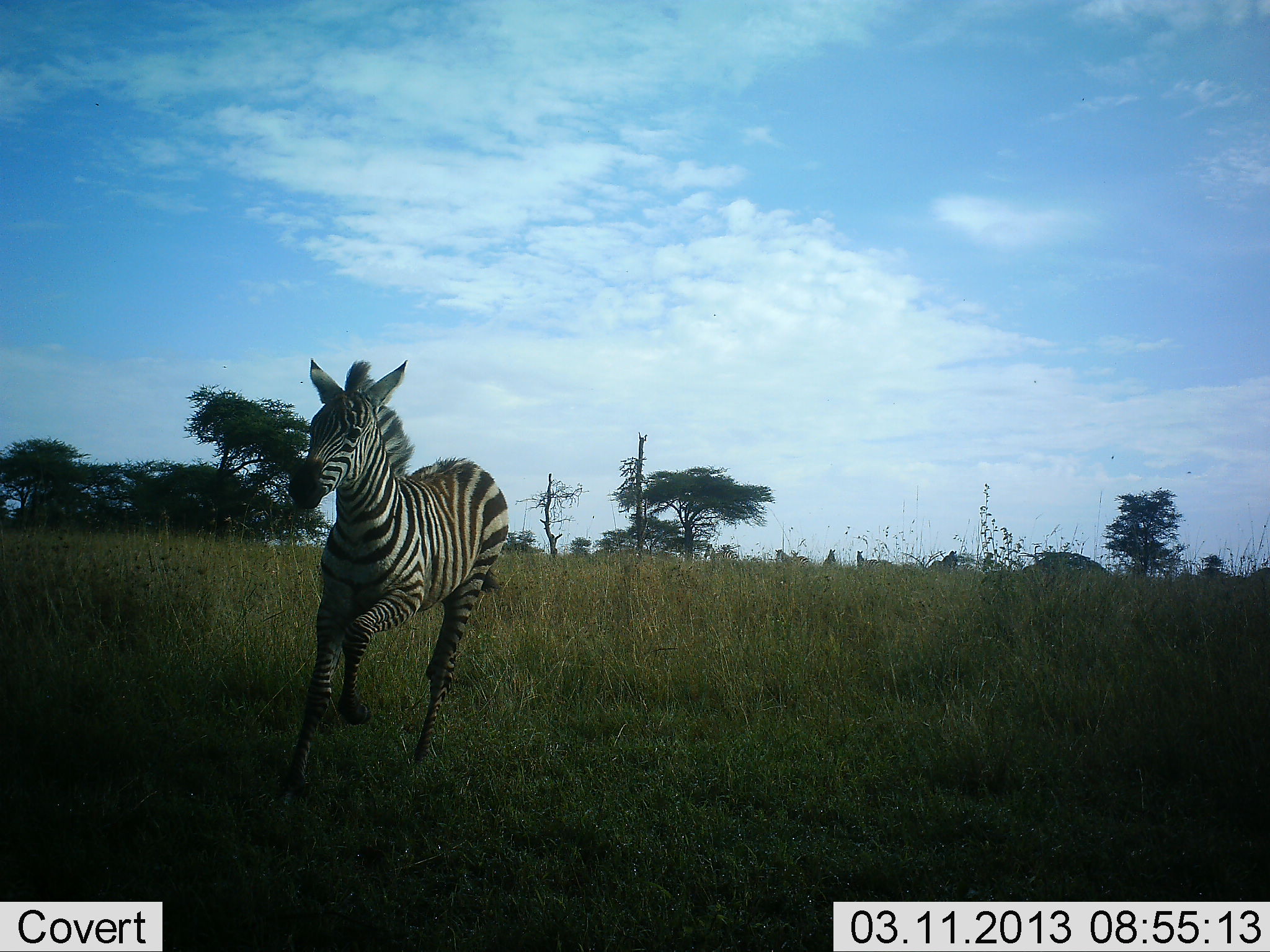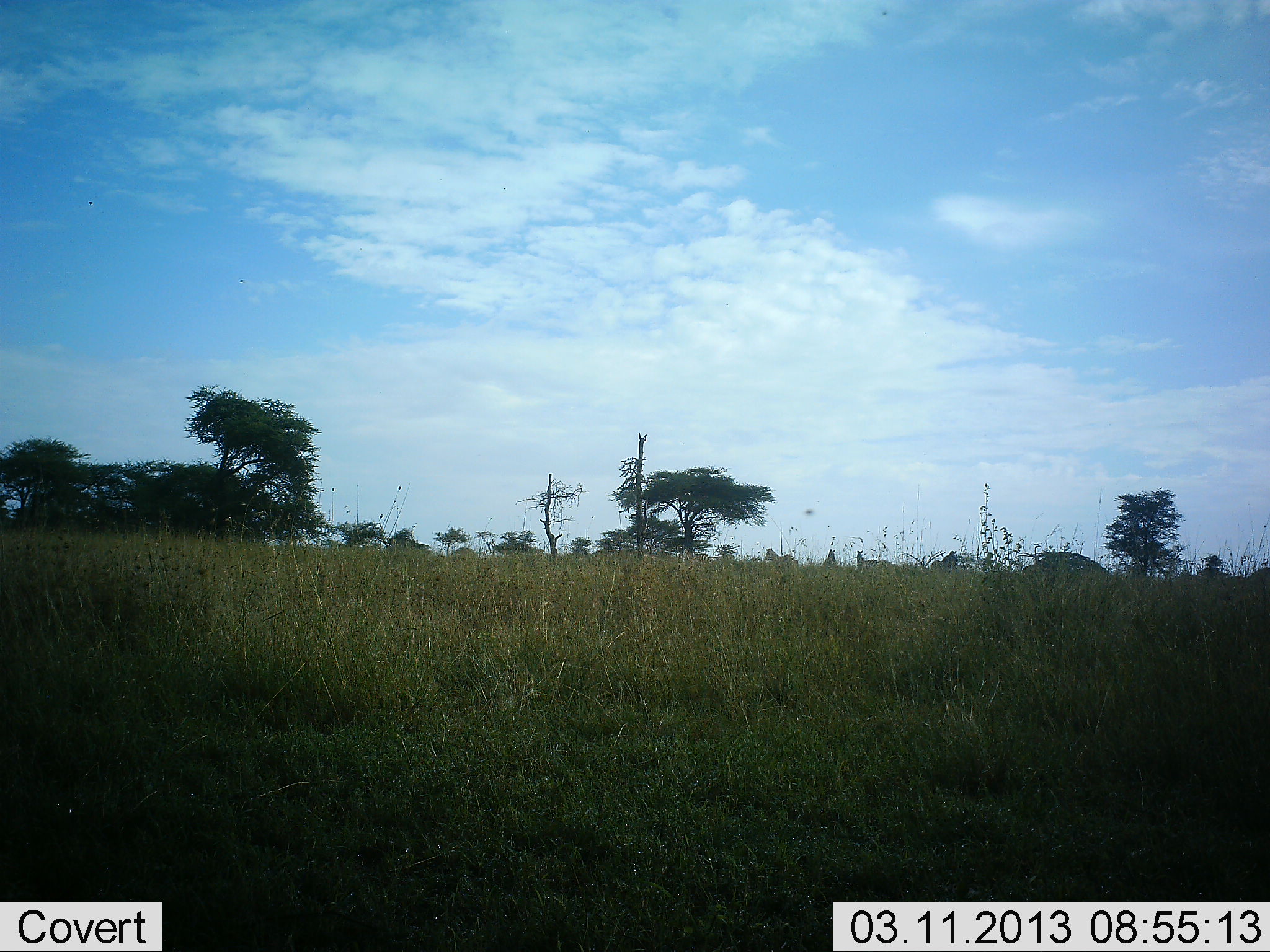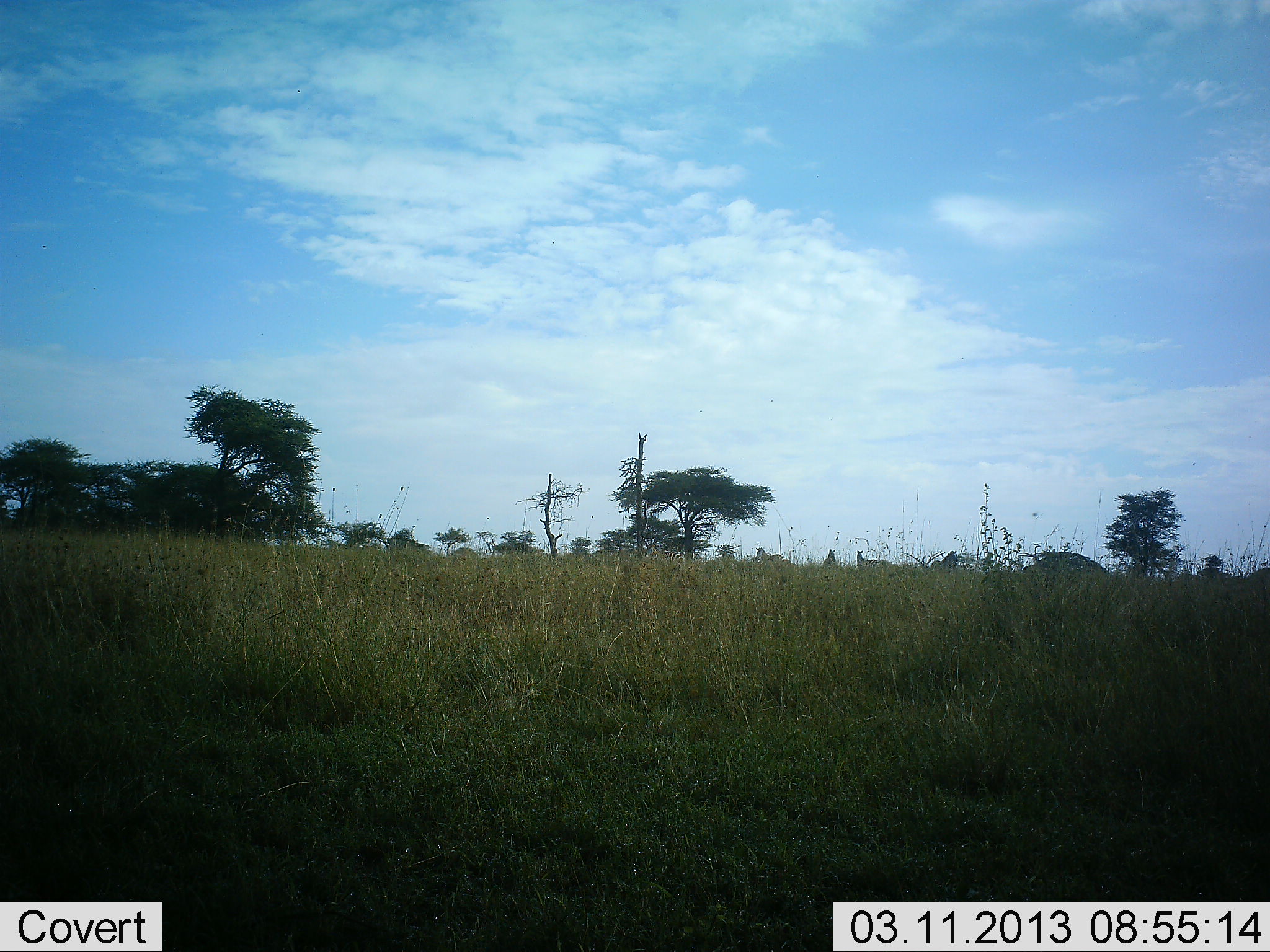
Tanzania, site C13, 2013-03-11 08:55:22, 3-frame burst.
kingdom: Animalia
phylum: Chordata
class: Mammalia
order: Perissodactyla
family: Equidae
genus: Equus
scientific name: Equus quagga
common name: plains zebra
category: zebra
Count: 3.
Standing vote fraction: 22%.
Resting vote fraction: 0%.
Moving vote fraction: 100%.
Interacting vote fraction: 0%.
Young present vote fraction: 26%.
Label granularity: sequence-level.